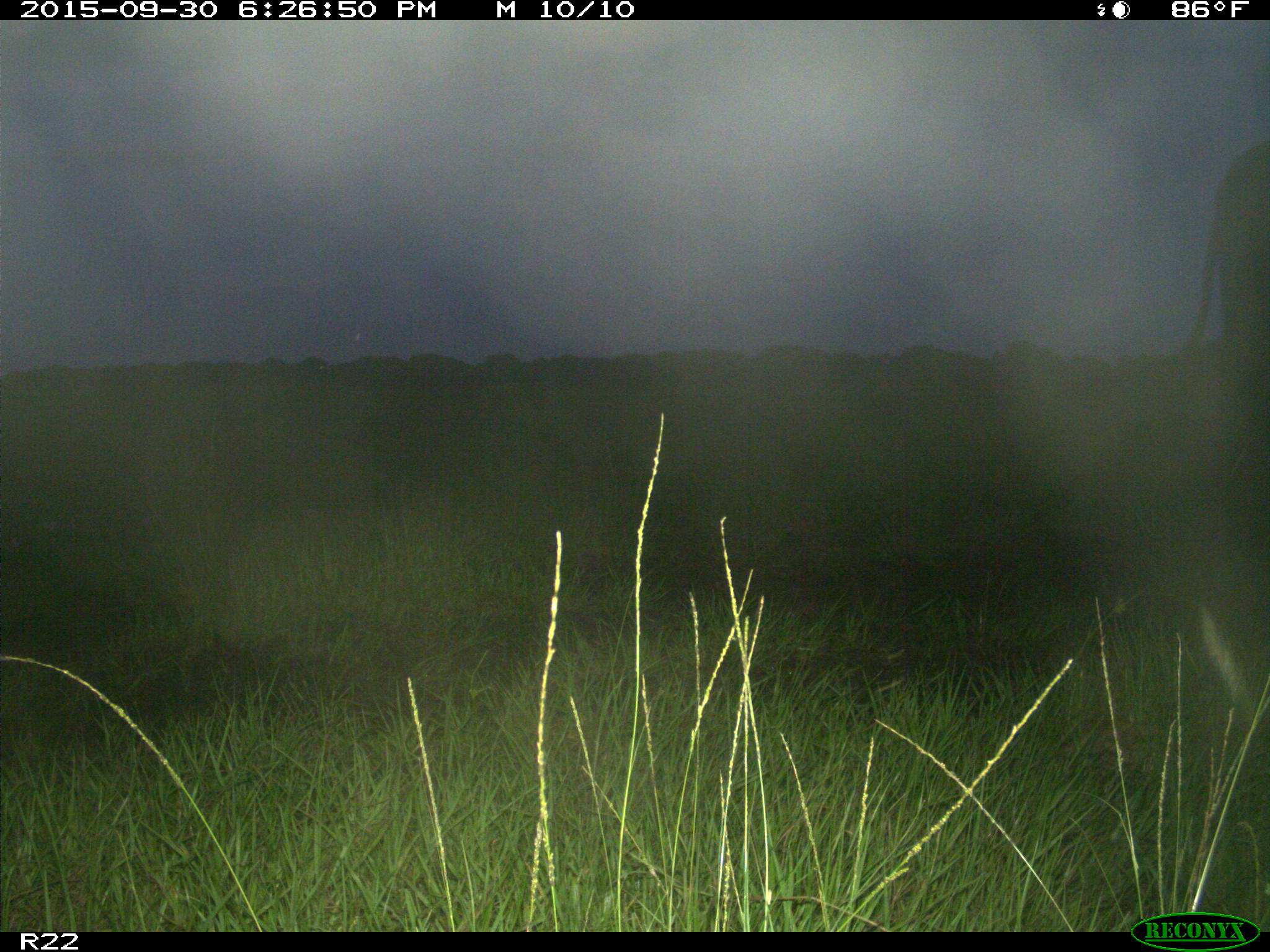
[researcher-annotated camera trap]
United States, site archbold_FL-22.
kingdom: Animalia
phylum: Chordata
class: Mammalia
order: Artiodactyla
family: Bovidae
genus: Bos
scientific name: Bos taurus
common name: domestic cow